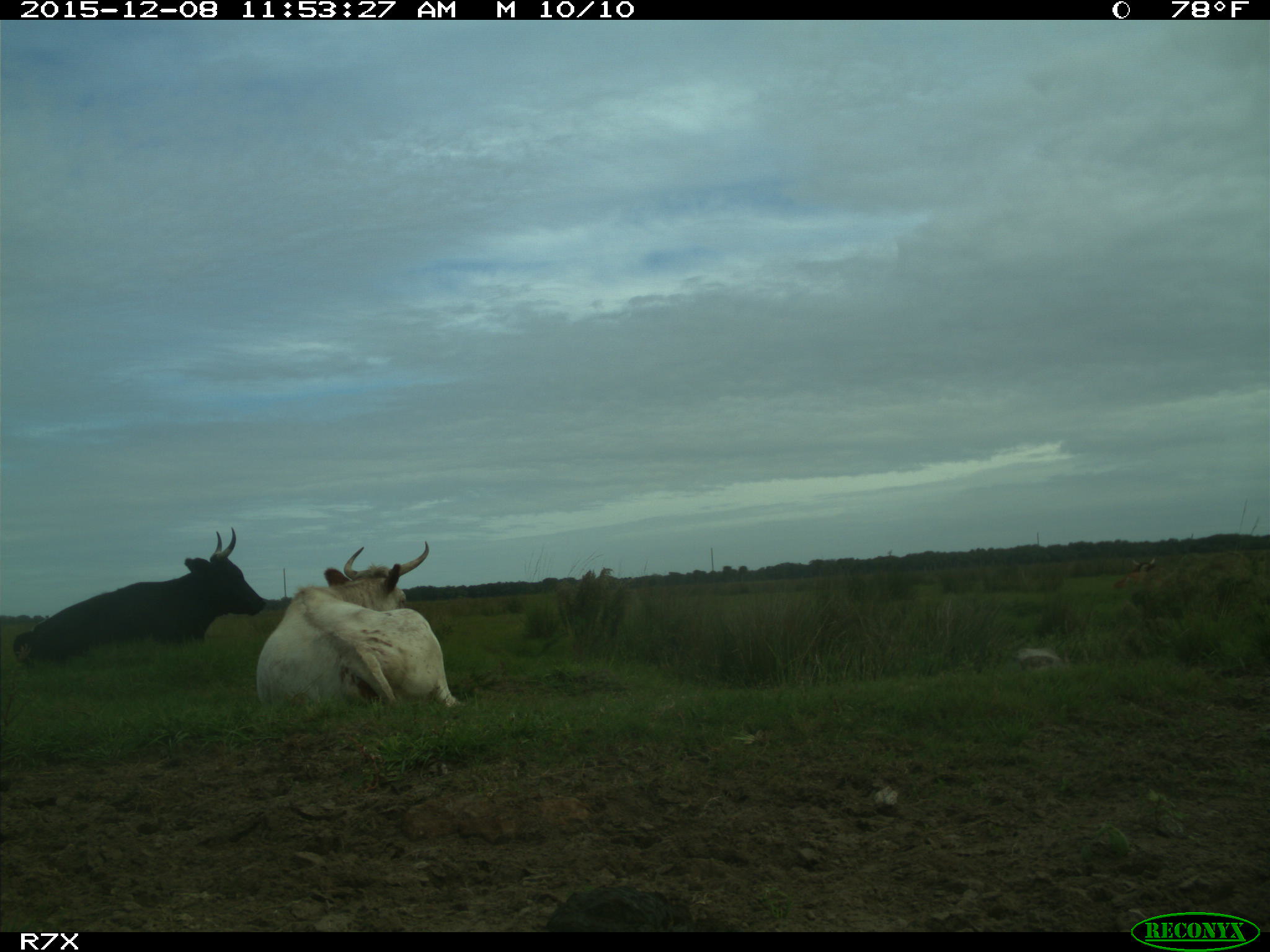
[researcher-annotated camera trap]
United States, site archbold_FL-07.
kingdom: Animalia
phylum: Chordata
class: Mammalia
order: Artiodactyla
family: Bovidae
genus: Bos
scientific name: Bos taurus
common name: domestic cow